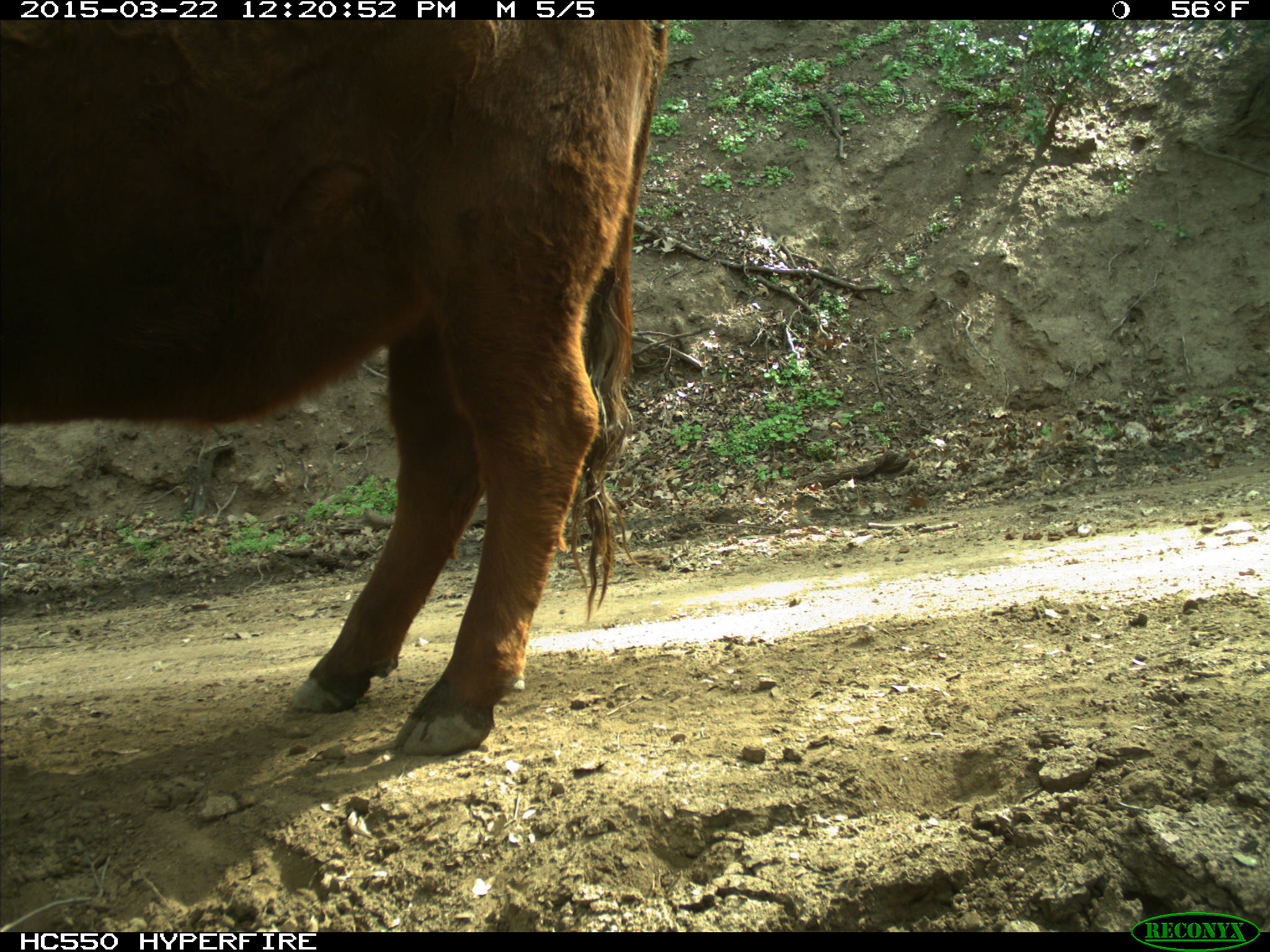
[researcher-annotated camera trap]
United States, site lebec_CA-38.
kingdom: Animalia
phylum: Chordata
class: Mammalia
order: Artiodactyla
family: Bovidae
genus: Bos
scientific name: Bos taurus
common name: domestic cow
Bos taurus (domestic cow).